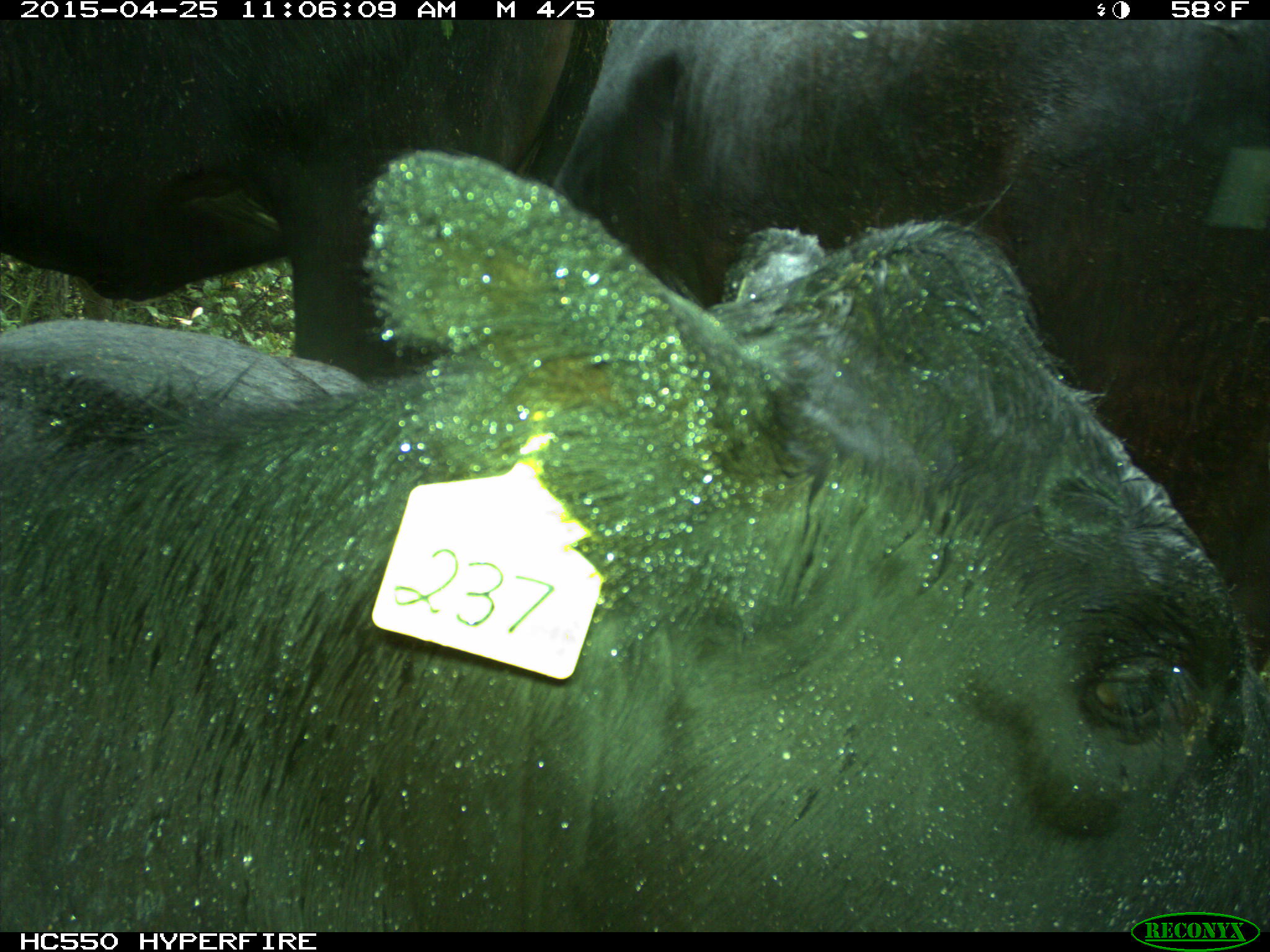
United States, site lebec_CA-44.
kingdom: Animalia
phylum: Chordata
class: Mammalia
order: Artiodactyla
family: Suidae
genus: Sus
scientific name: Sus scrofa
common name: wild boar